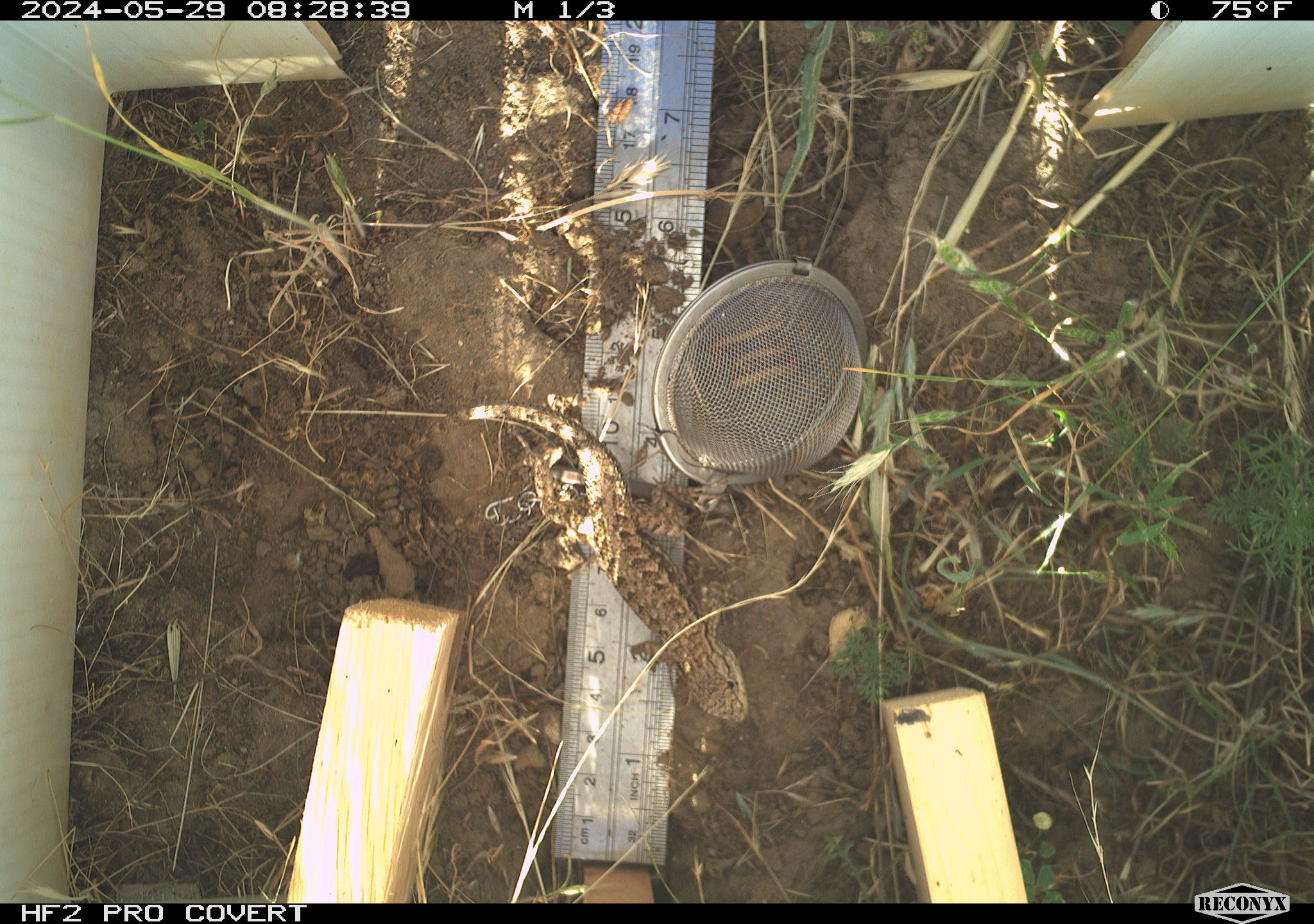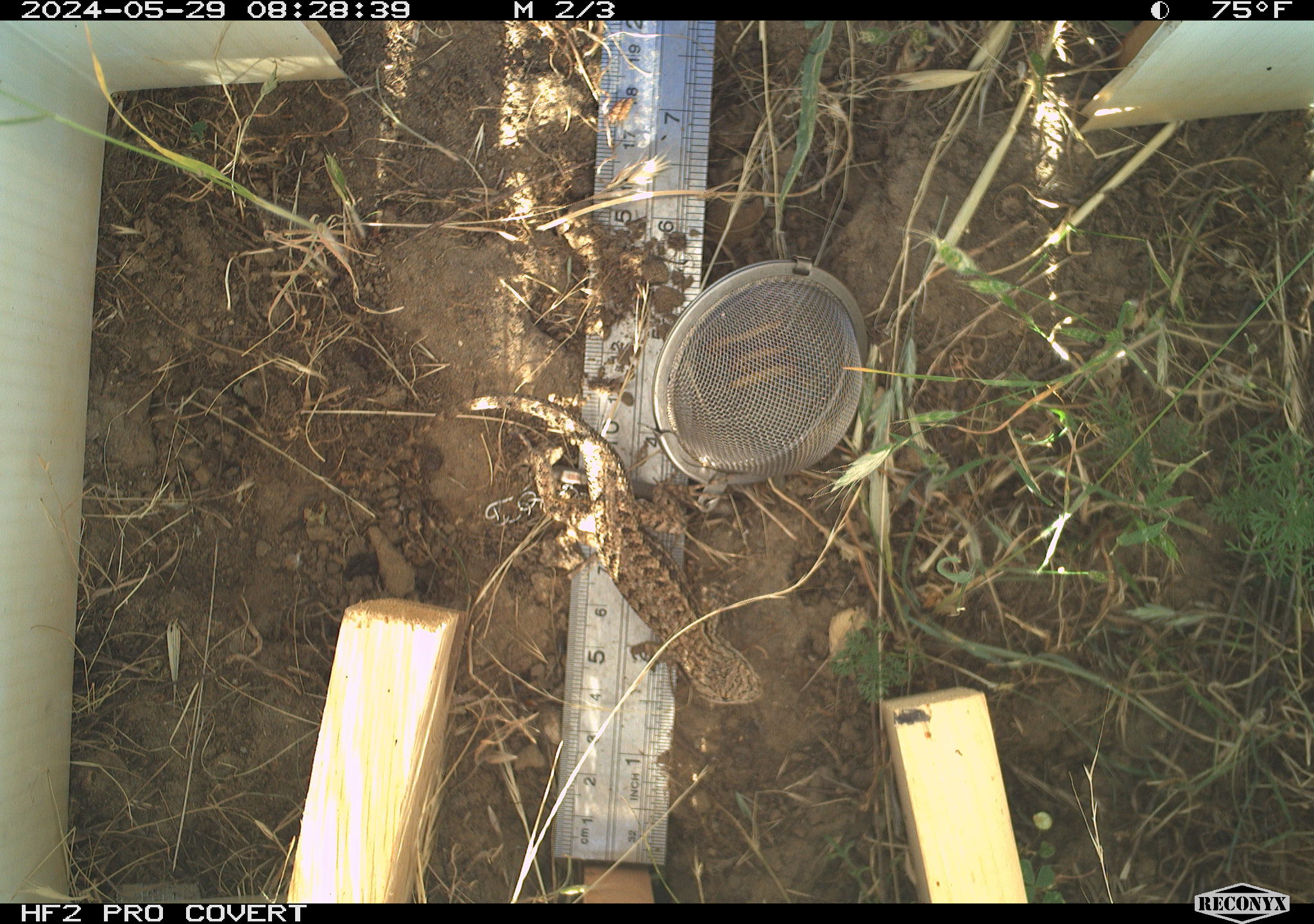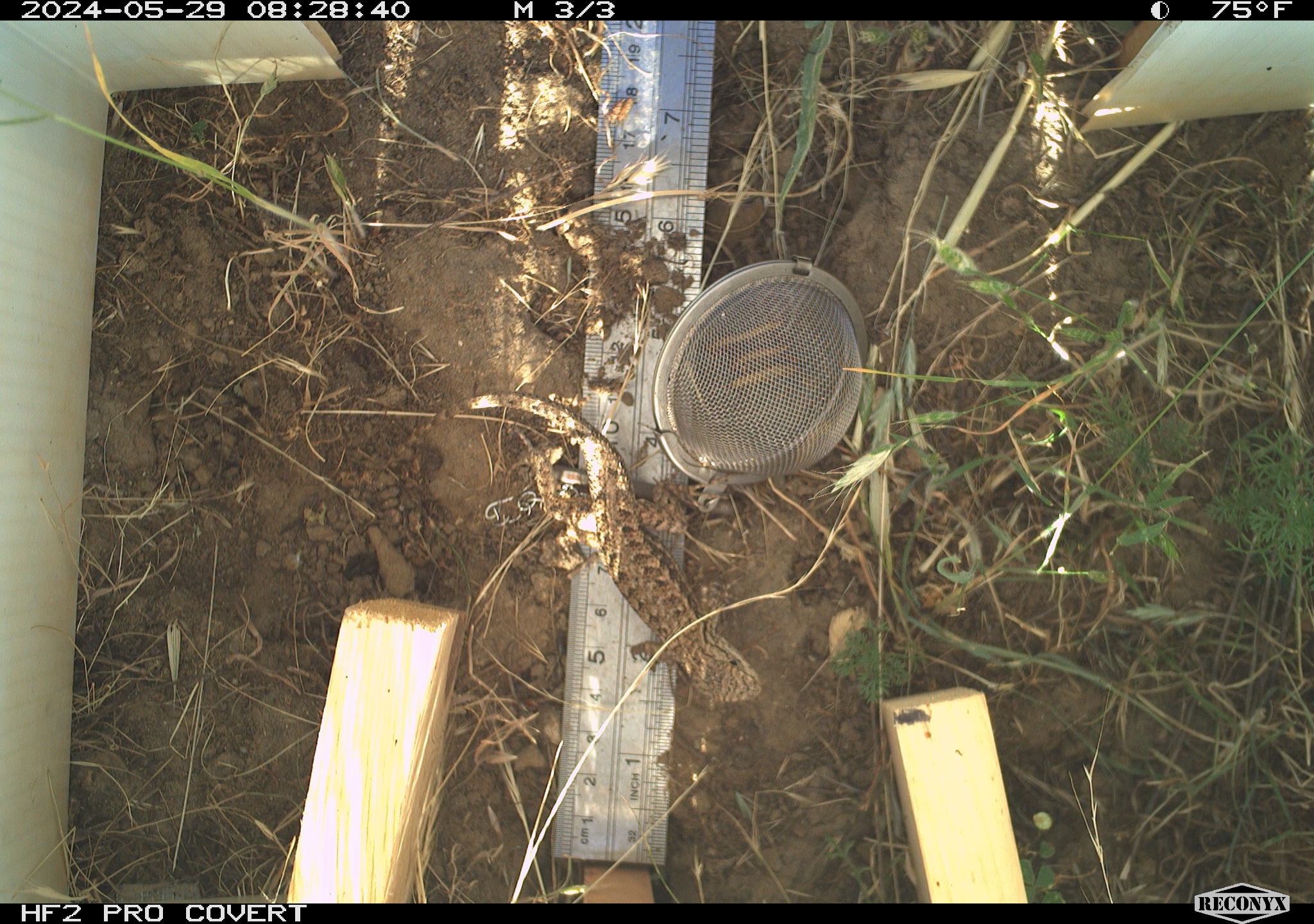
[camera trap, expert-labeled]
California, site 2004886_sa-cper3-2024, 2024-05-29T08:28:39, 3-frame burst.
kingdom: Animalia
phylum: Chordata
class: Reptilia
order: Squamata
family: Phrynosomatidae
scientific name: Phrynosomatidae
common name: north american spiny lizards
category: sceloporus/uta species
Sceloporus/uta species (north american spiny lizards) (Phrynosomatidae).